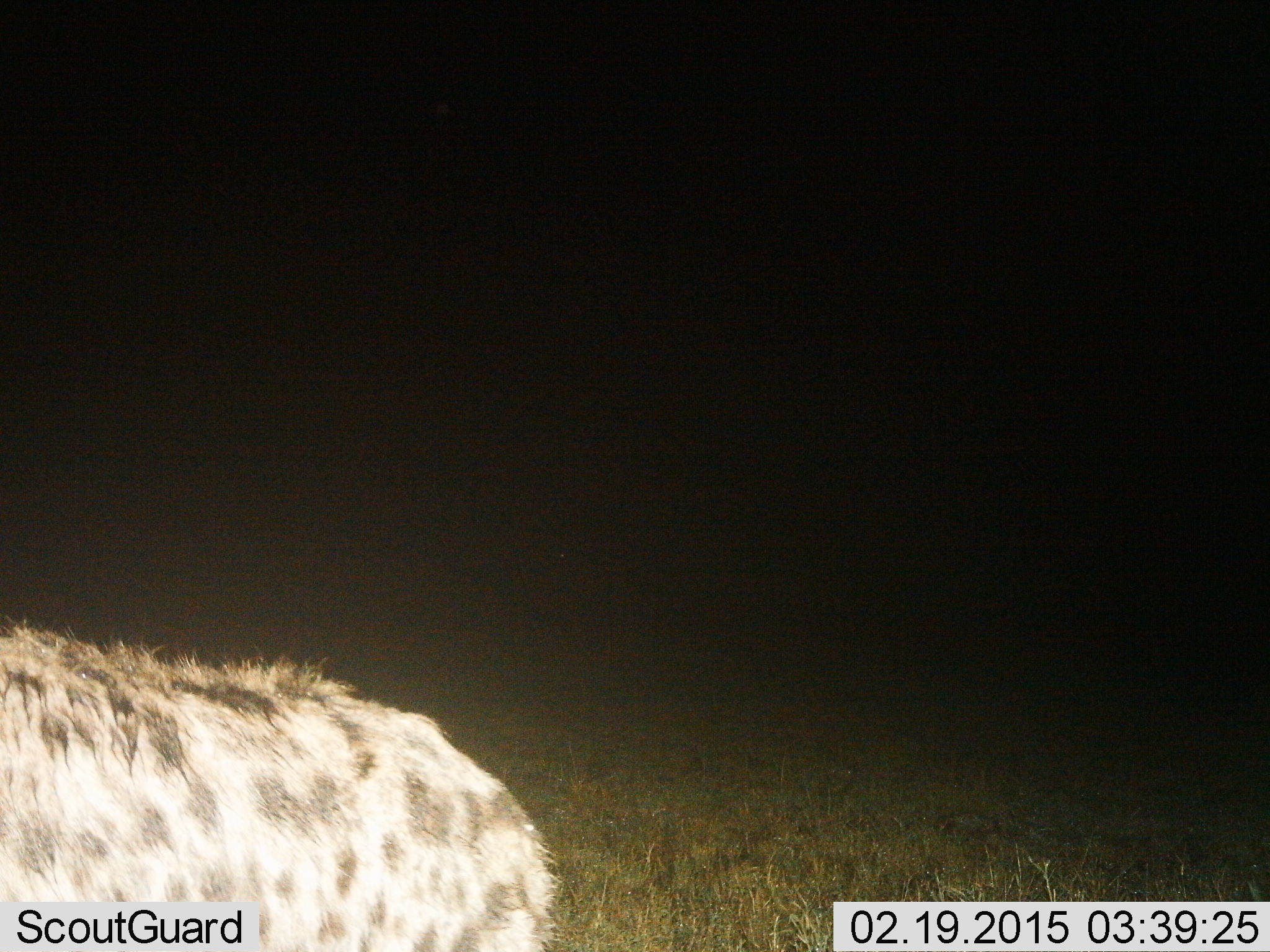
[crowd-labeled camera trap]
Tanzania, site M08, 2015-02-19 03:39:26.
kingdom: Animalia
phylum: Chordata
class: Mammalia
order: Carnivora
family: Hyaenidae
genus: Crocuta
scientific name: Crocuta crocuta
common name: spotted hyena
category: hyenaspotted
Hyenaspotted (spotted hyena) (Crocuta crocuta), count 1. Behavior (volunteer vote fractions): standing 50%, resting 0%, moving 50%, interacting 0%. Young present (vote fraction): 0%. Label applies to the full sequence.